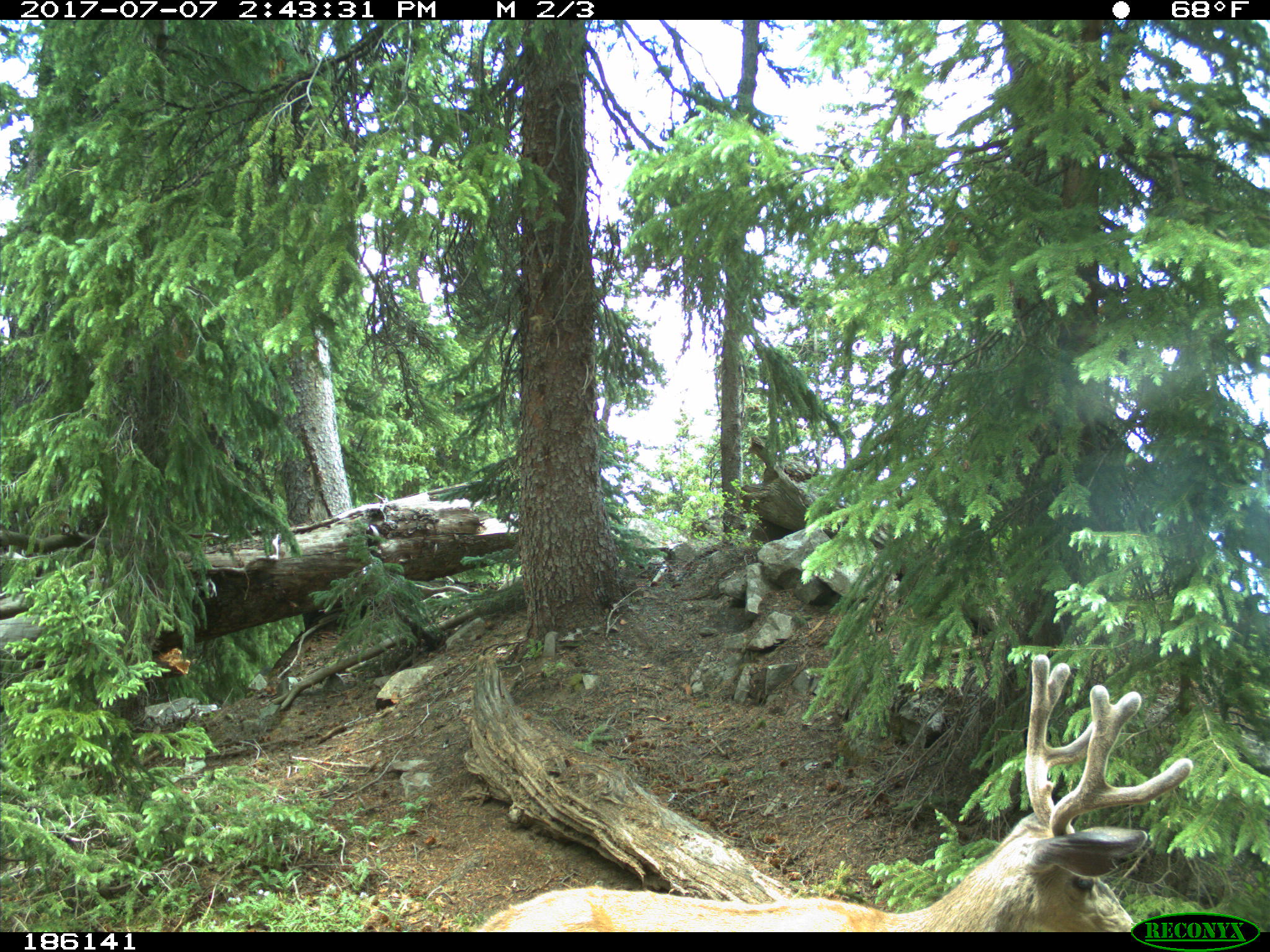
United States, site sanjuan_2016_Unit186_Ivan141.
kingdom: Animalia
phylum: Chordata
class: Mammalia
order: Artiodactyla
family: Cervidae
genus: Odocoileus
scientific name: Odocoileus hemionus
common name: mule deer